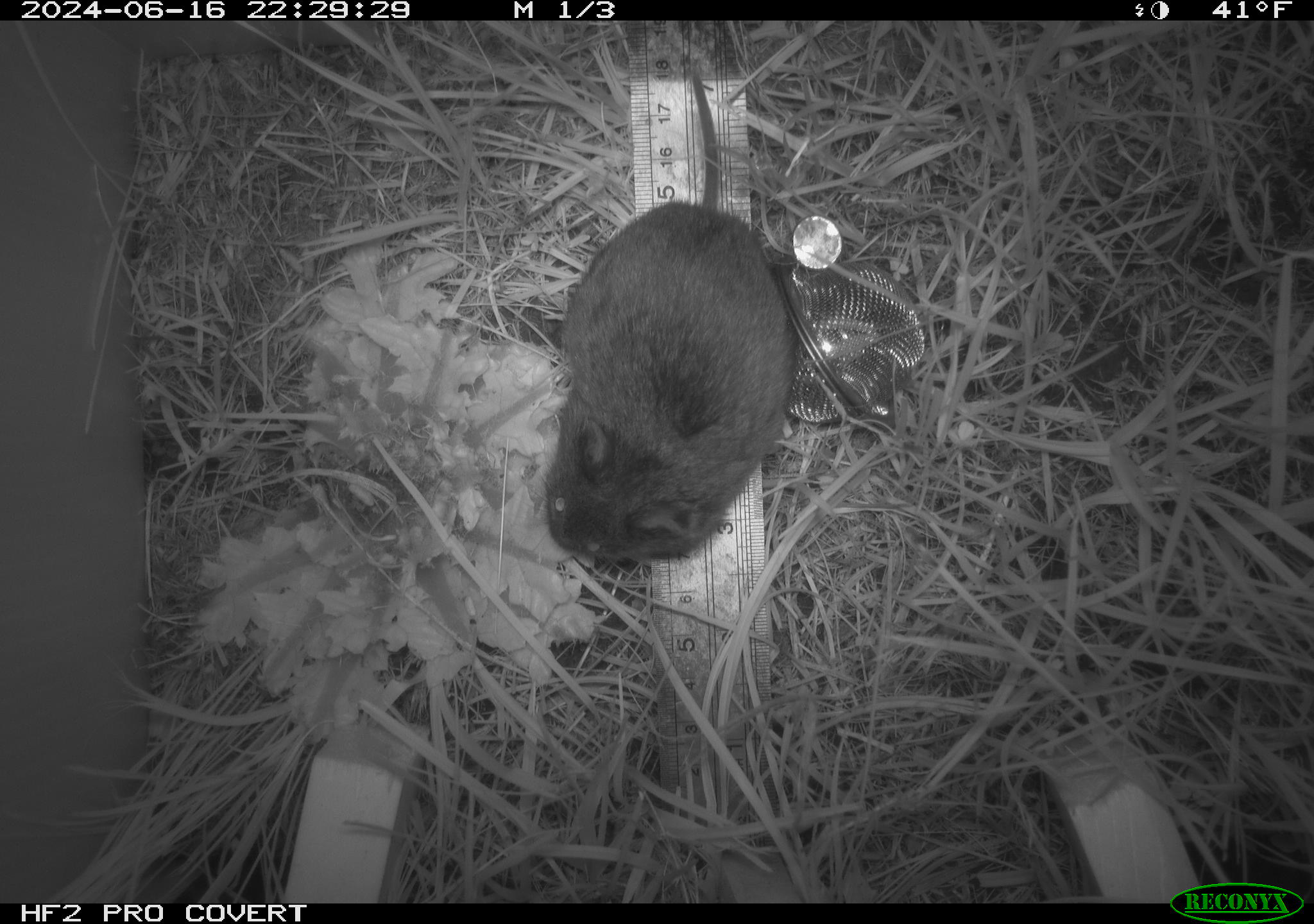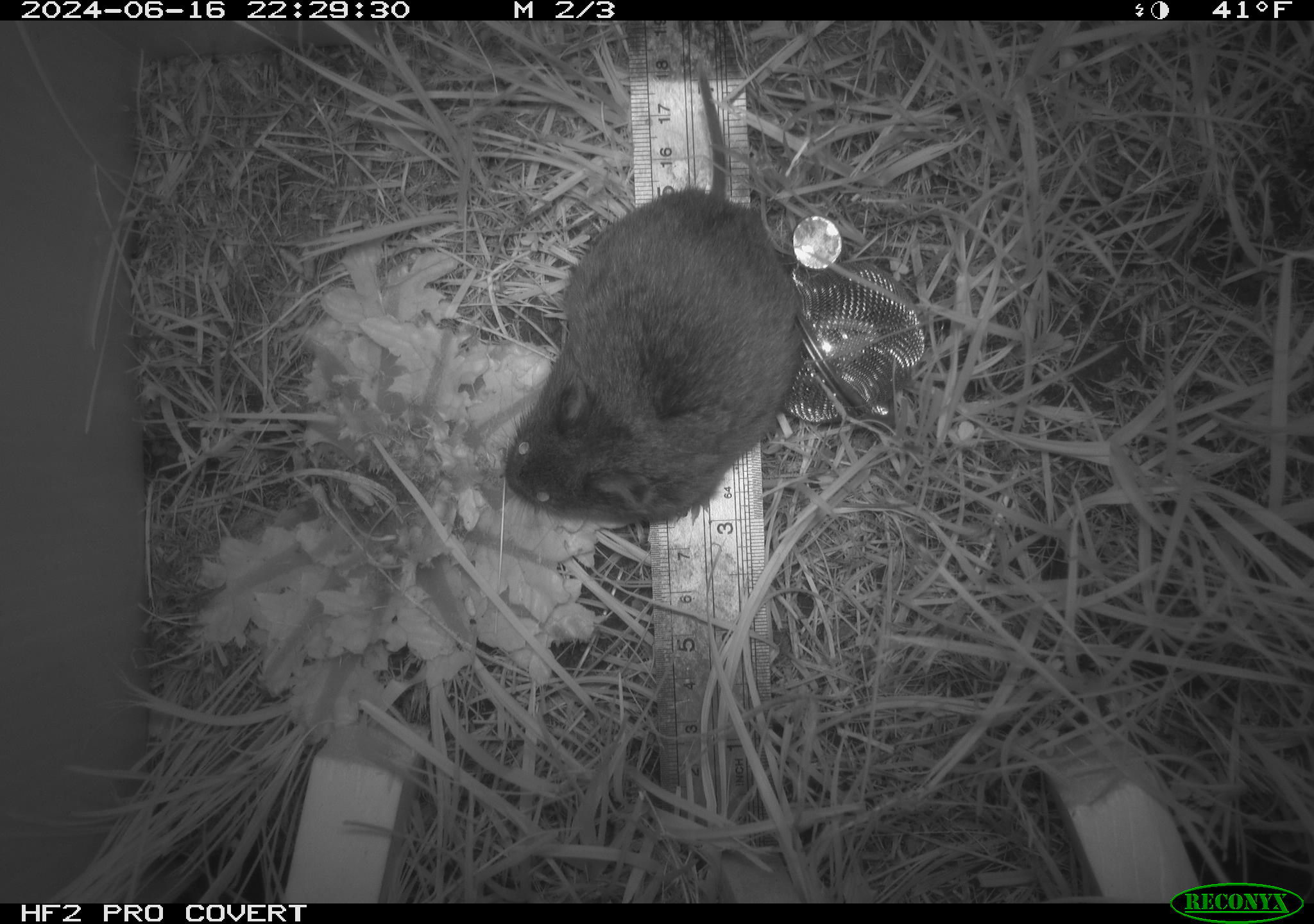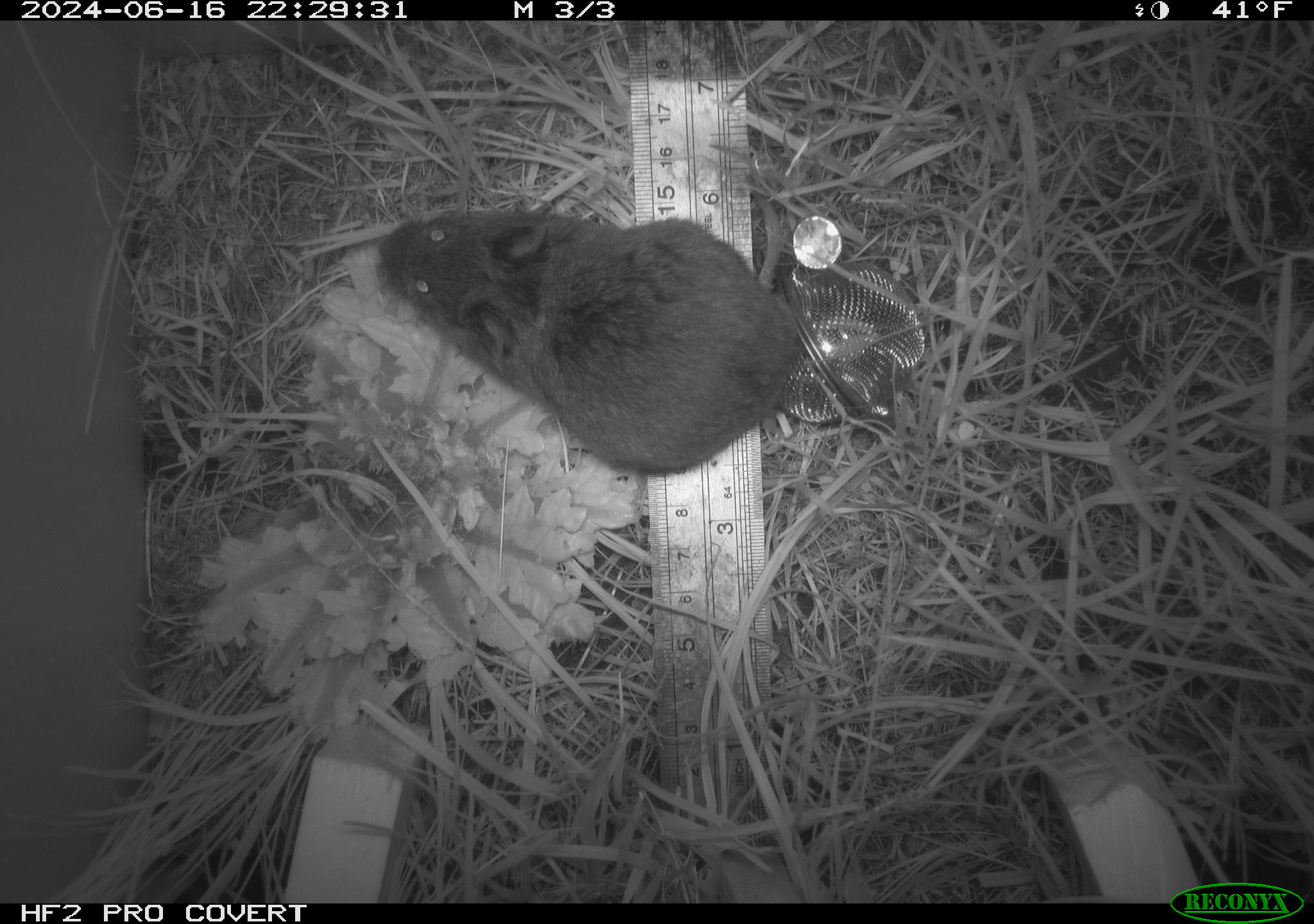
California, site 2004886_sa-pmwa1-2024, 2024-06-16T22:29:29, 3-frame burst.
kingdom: Animalia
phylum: Chordata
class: Mammalia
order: Rodentia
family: Cricetidae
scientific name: Arvicolinae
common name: voles, lemmings, and muskrats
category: arvicolinae subfamily